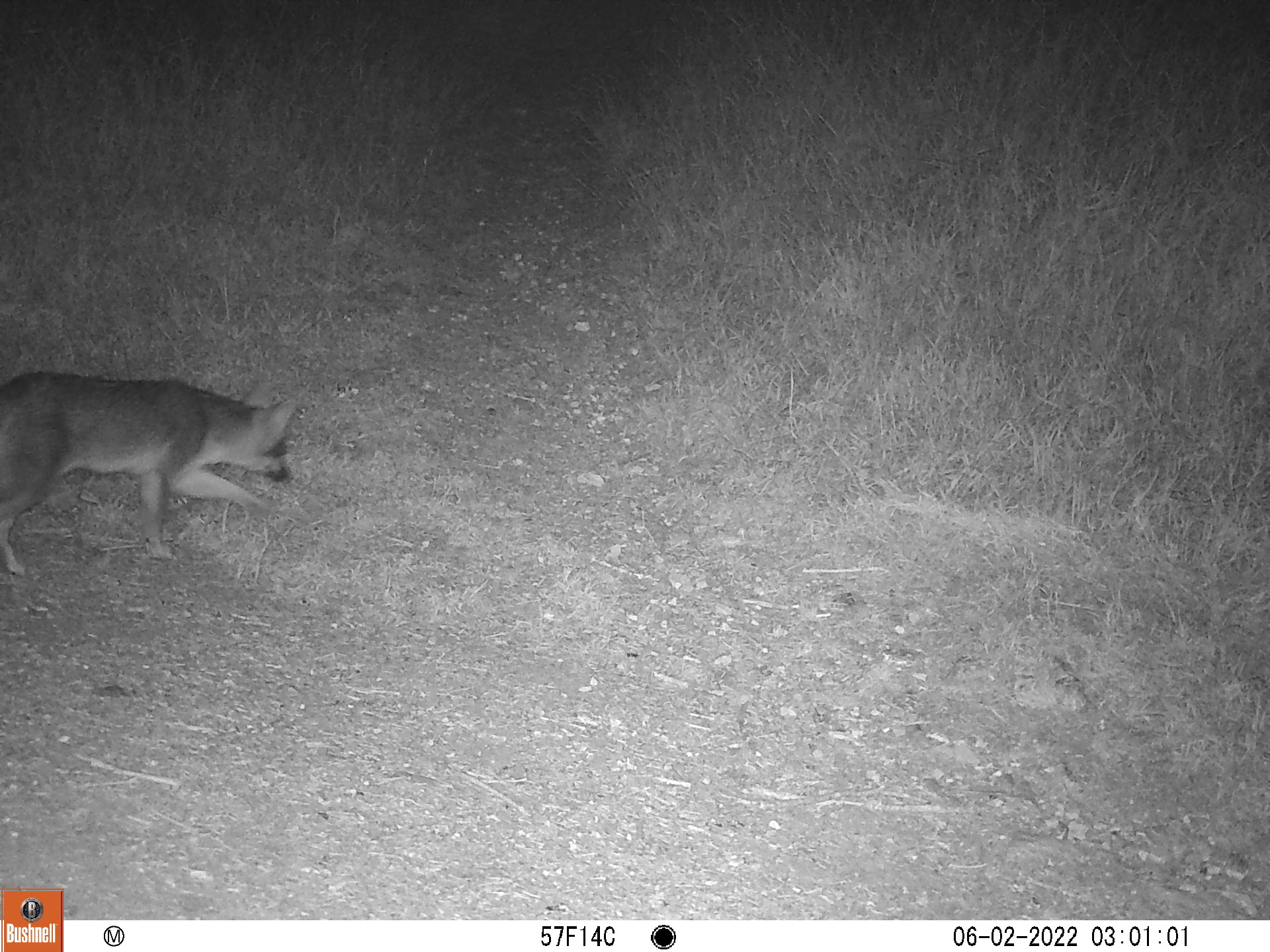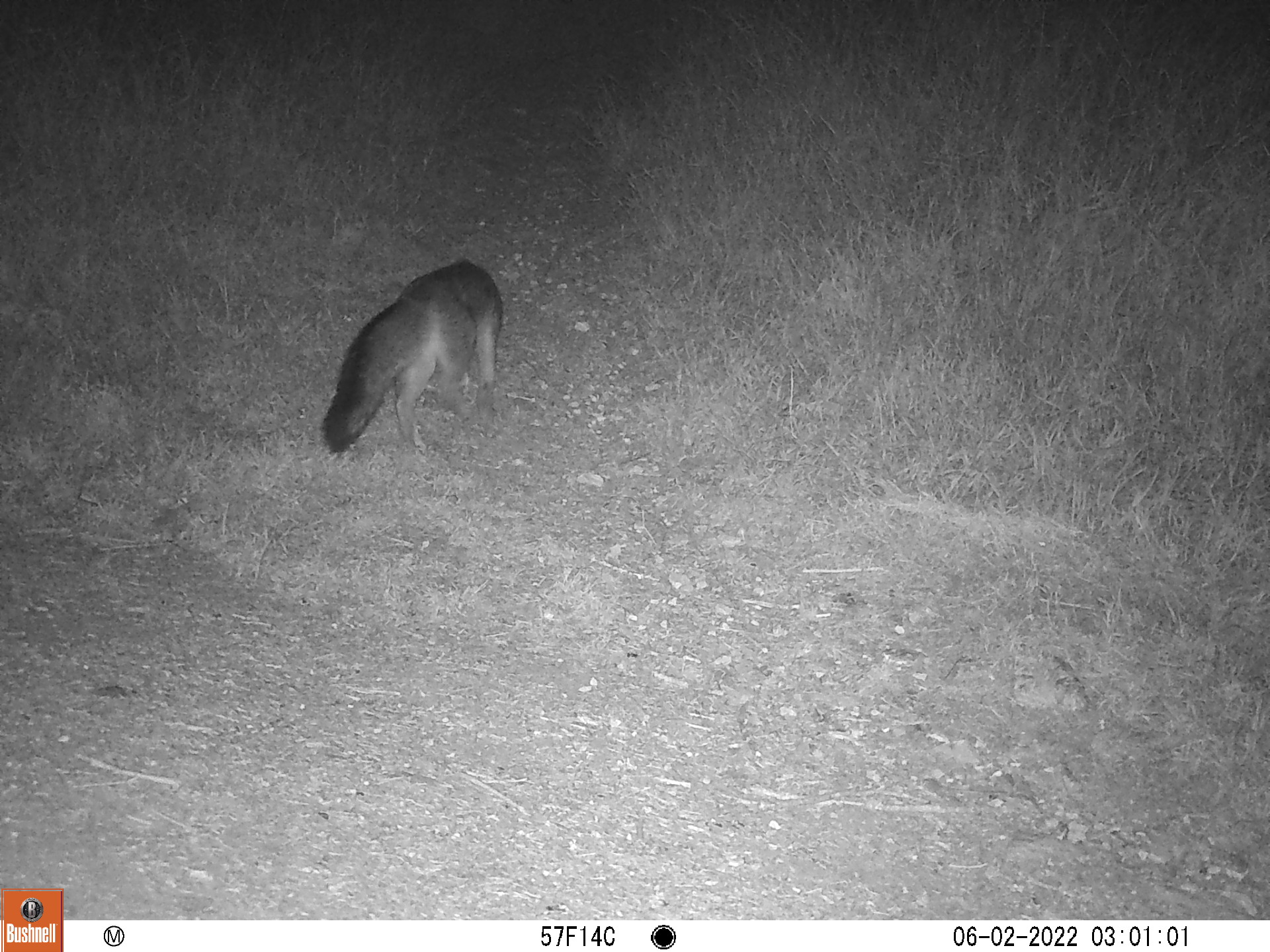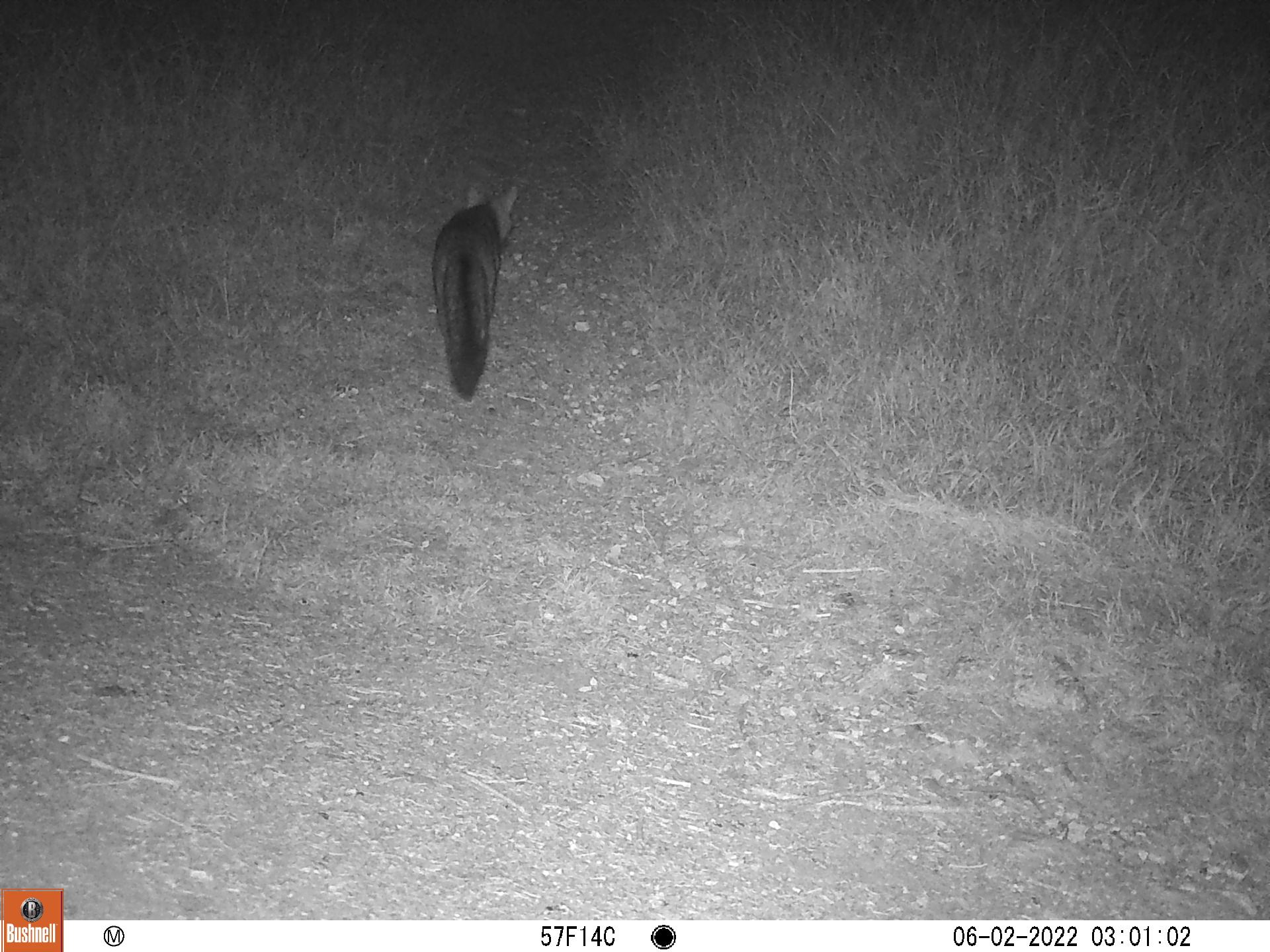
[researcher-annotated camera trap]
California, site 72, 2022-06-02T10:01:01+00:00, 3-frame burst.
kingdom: Animalia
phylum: Chordata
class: Mammalia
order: Carnivora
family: Canidae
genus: Urocyon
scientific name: Urocyon cinereoargenteus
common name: gray fox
Gray fox (Urocyon cinereoargenteus).